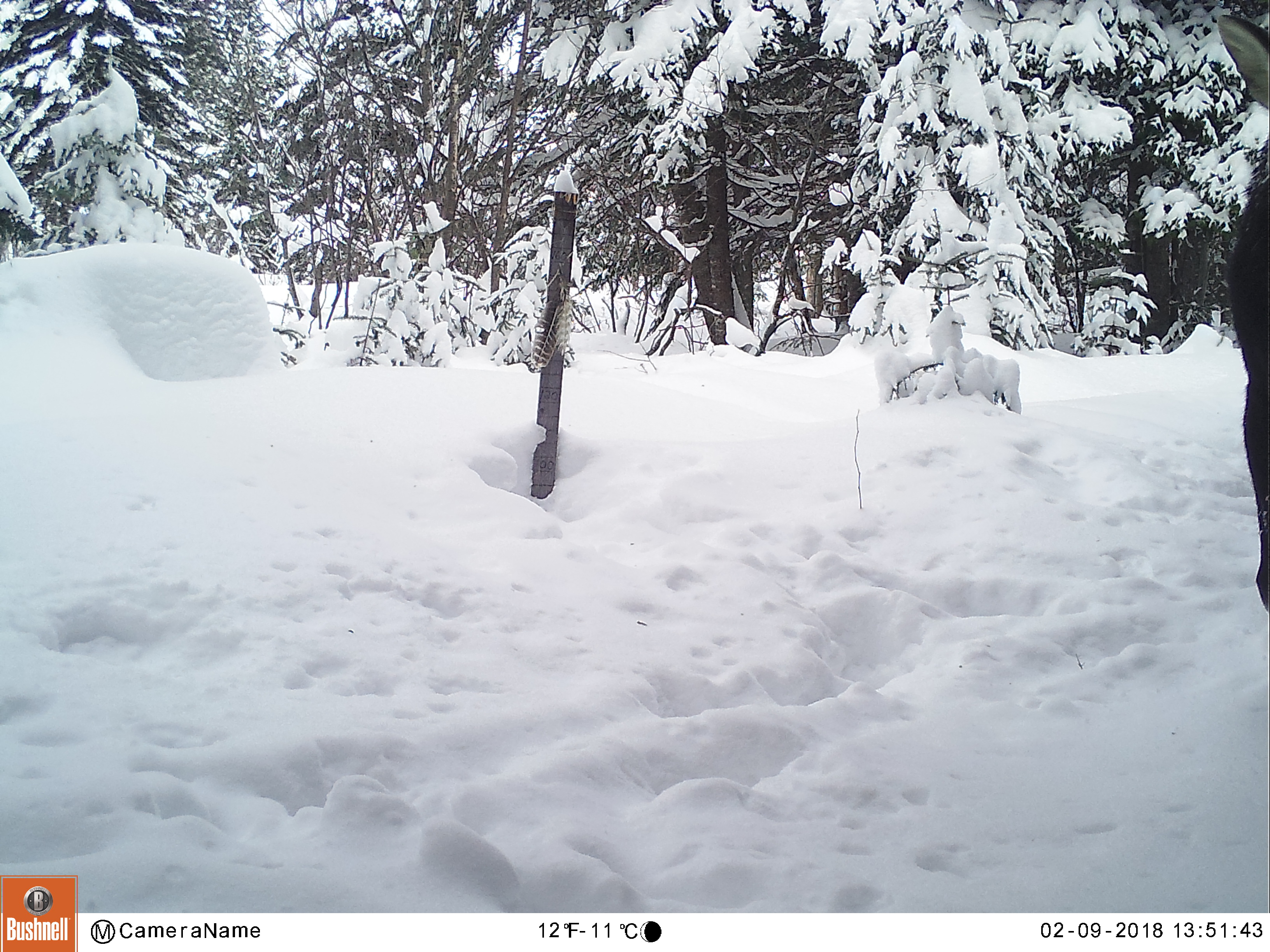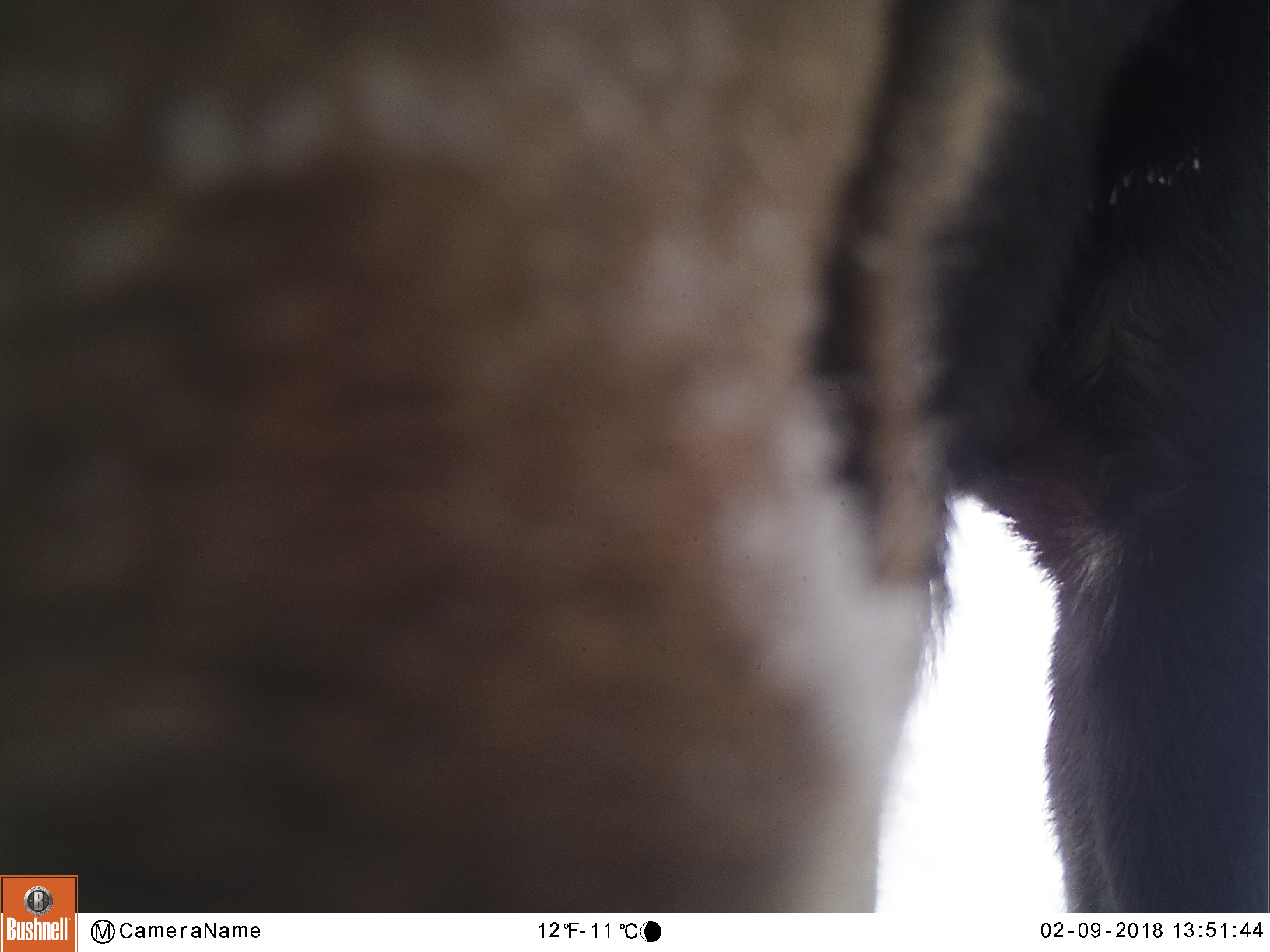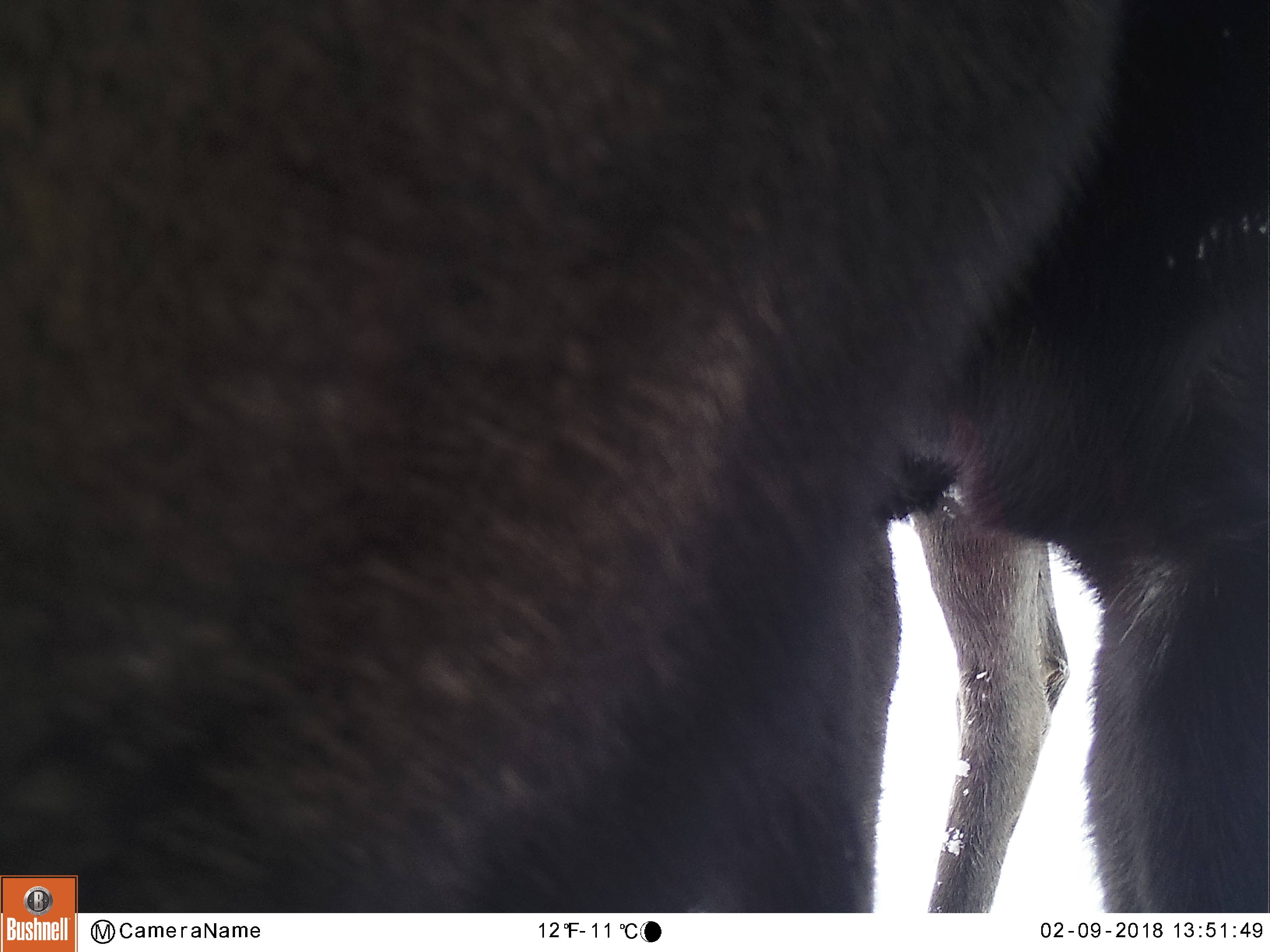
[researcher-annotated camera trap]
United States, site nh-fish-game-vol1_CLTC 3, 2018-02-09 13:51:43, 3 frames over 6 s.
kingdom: Animalia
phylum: Chordata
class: Mammalia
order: Artiodactyla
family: Cervidae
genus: Alces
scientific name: Alces alces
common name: moose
Moose (Alces alces).